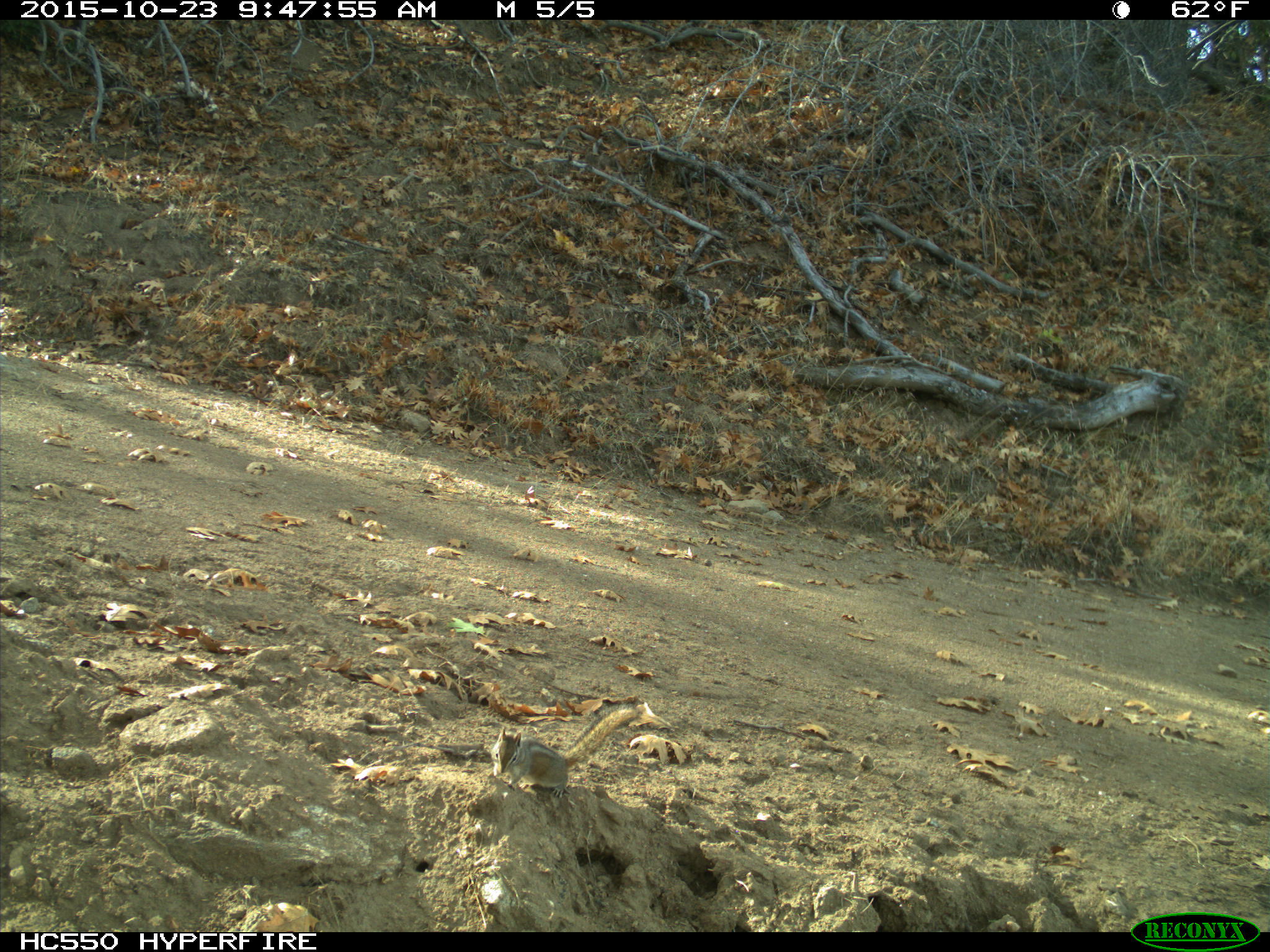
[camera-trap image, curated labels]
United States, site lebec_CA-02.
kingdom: Animalia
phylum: Chordata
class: Mammalia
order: Rodentia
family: Sciuridae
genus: Tamias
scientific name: Tamias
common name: chipmunk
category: unidentified chipmunk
Unidentified chipmunk (chipmunk) (Tamias).